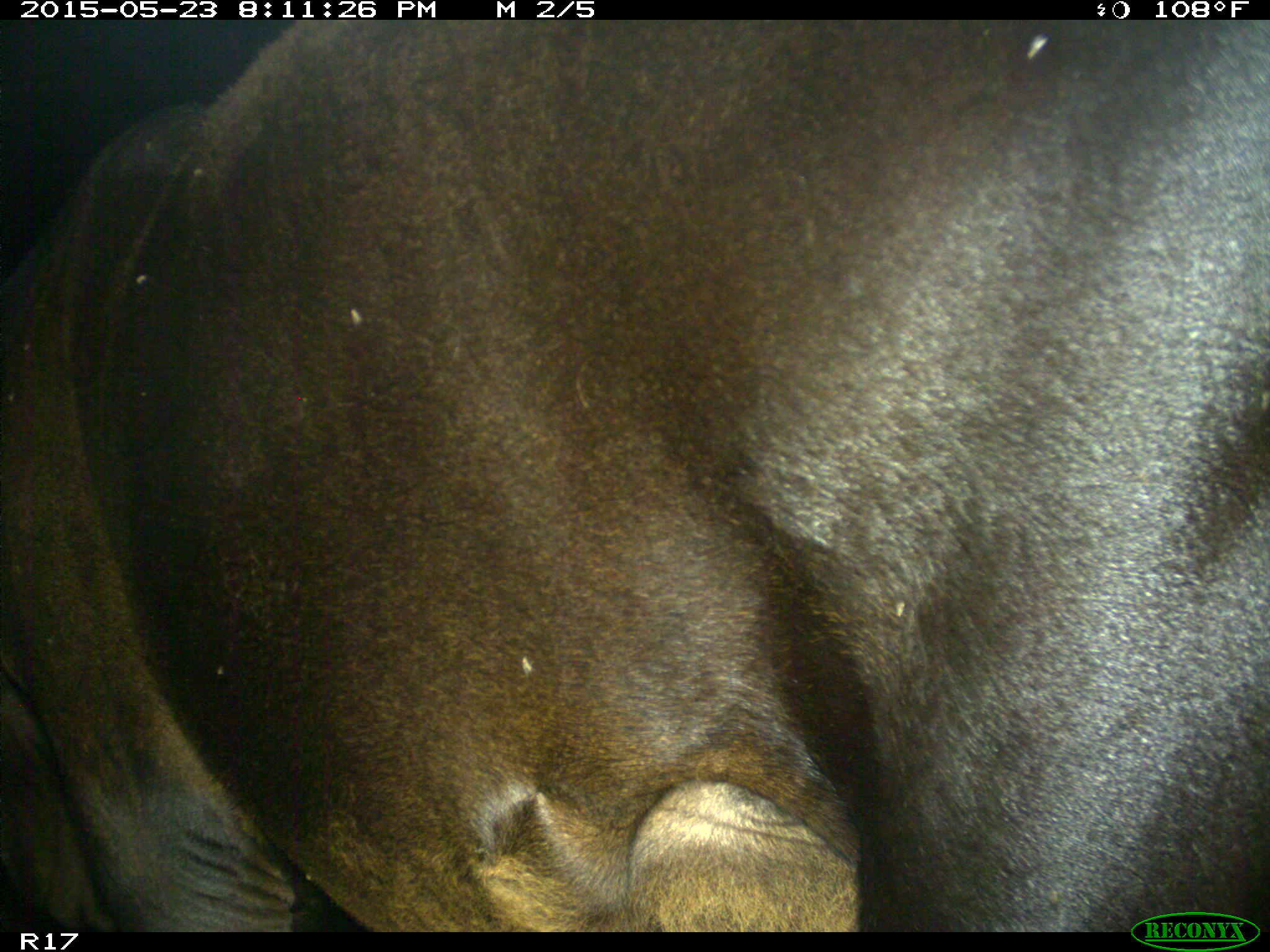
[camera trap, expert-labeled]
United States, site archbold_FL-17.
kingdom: Animalia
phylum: Chordata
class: Mammalia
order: Artiodactyla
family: Bovidae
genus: Bos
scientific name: Bos taurus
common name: domestic cow